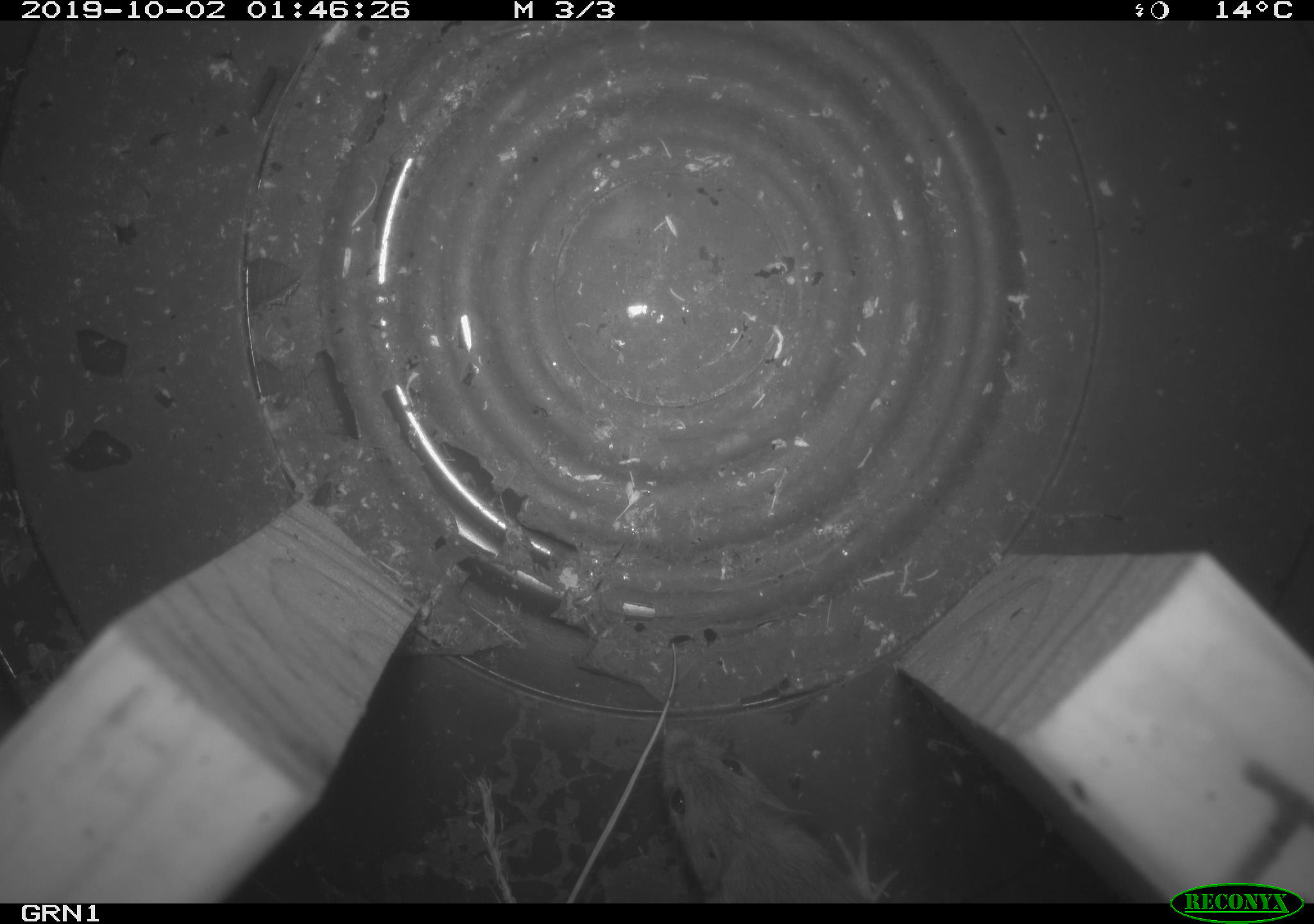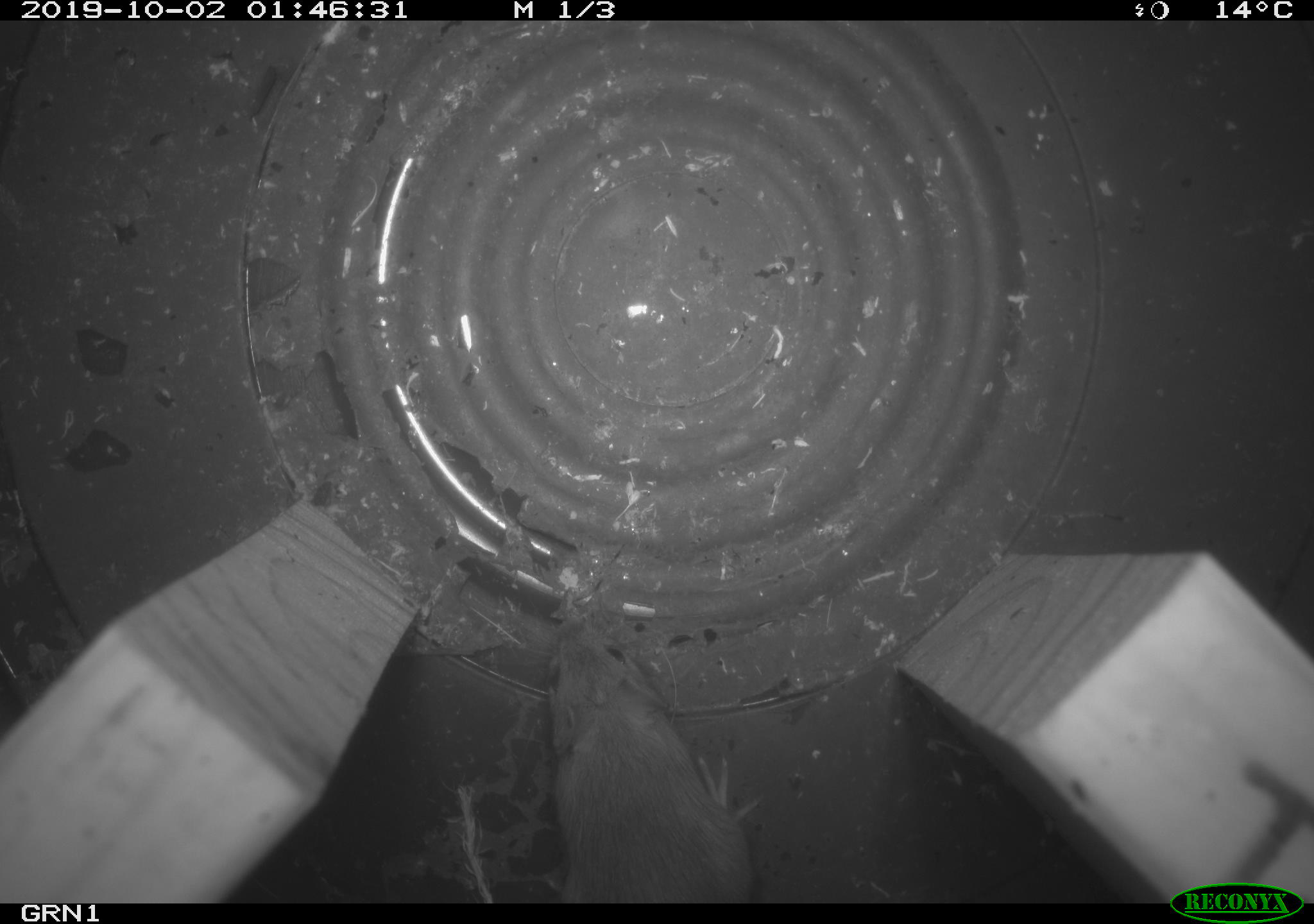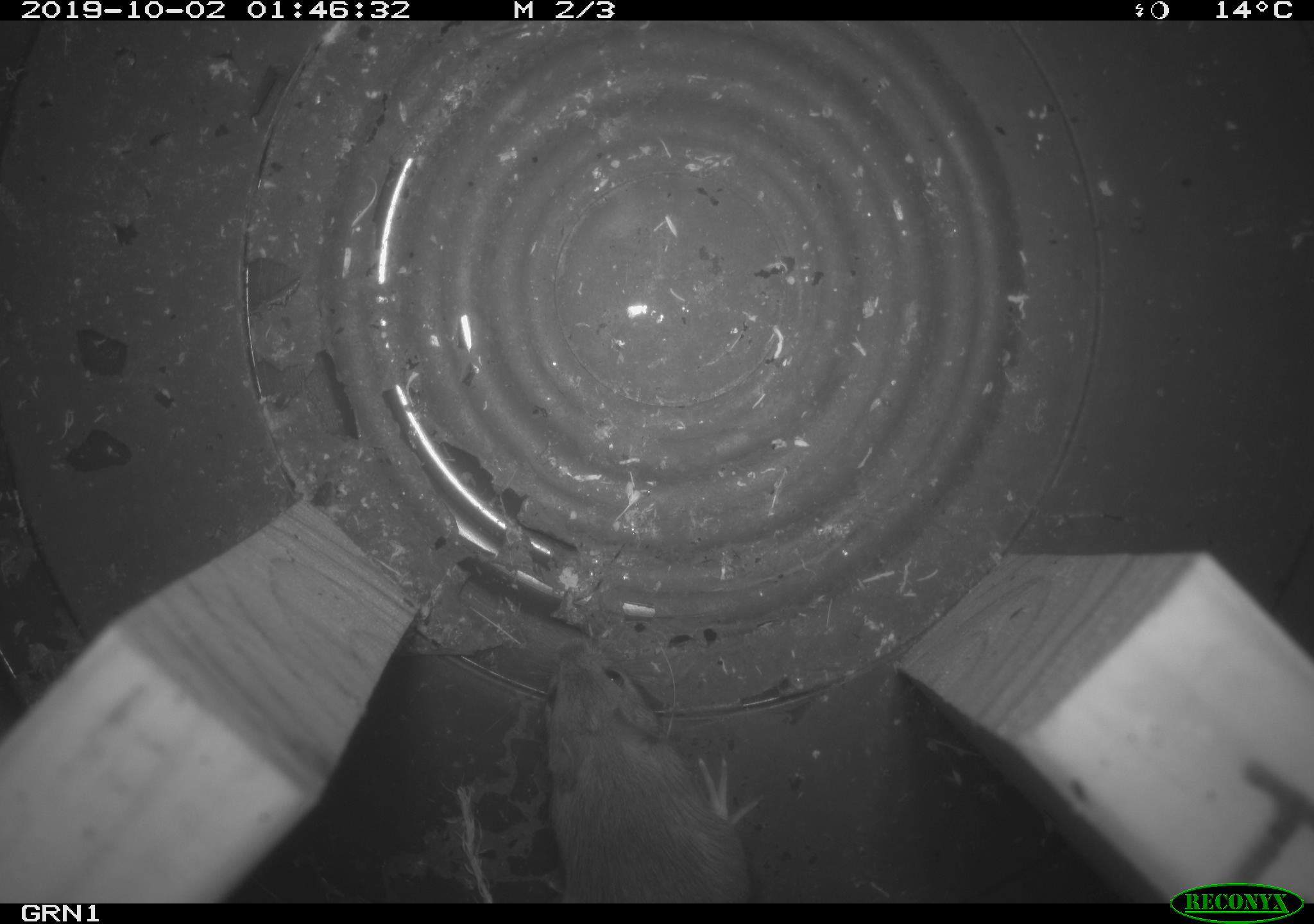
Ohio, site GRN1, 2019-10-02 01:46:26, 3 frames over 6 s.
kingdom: Animalia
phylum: Chordata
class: Mammalia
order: Rodentia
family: Zapodidae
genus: Napaeozapus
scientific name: Napaeozapus insignis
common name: woodland jumping mouse